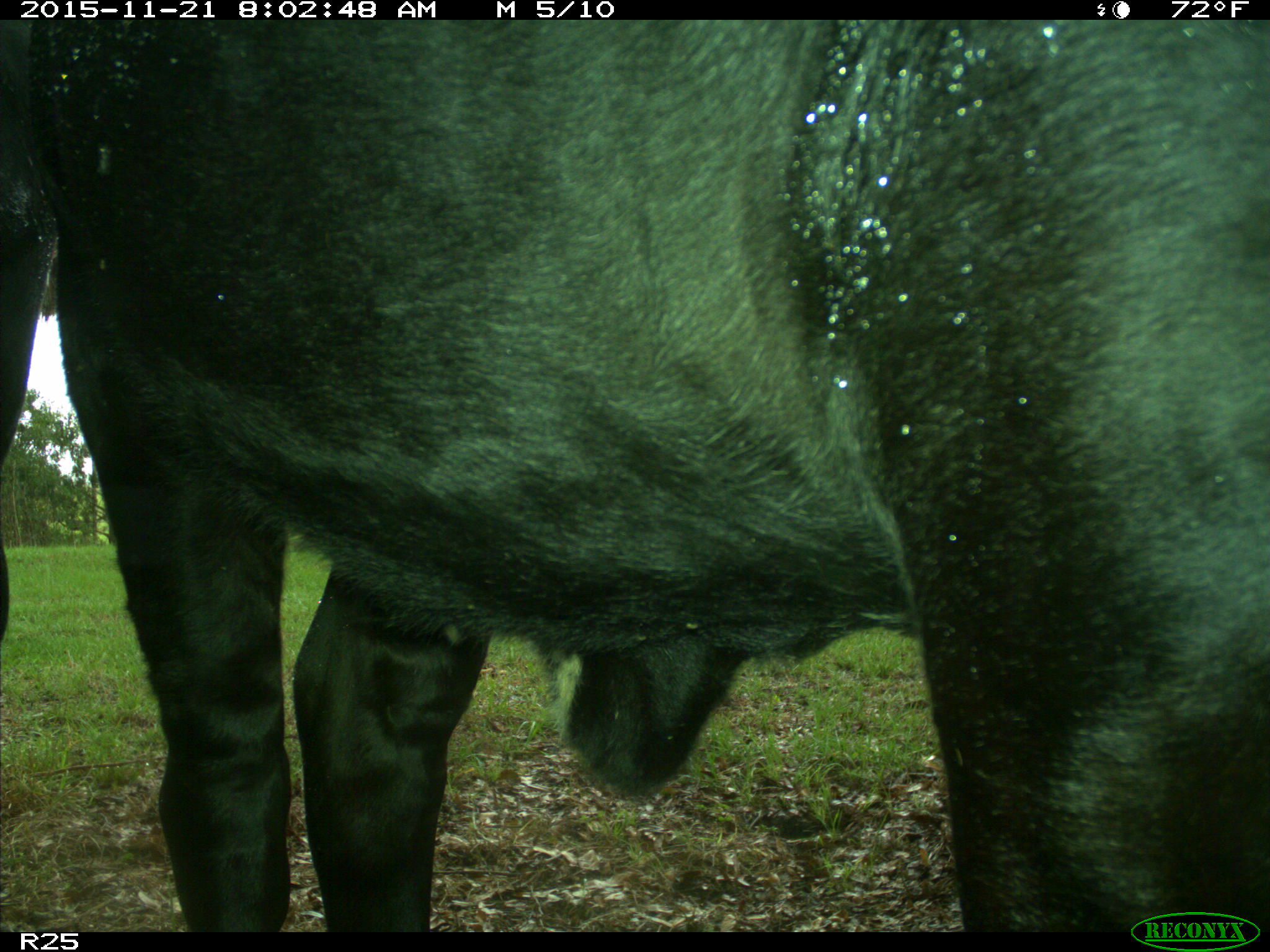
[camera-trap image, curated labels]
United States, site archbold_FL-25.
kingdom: Animalia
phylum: Chordata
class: Mammalia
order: Artiodactyla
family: Bovidae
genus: Bos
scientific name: Bos taurus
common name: domestic cow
Bos taurus (domestic cow).